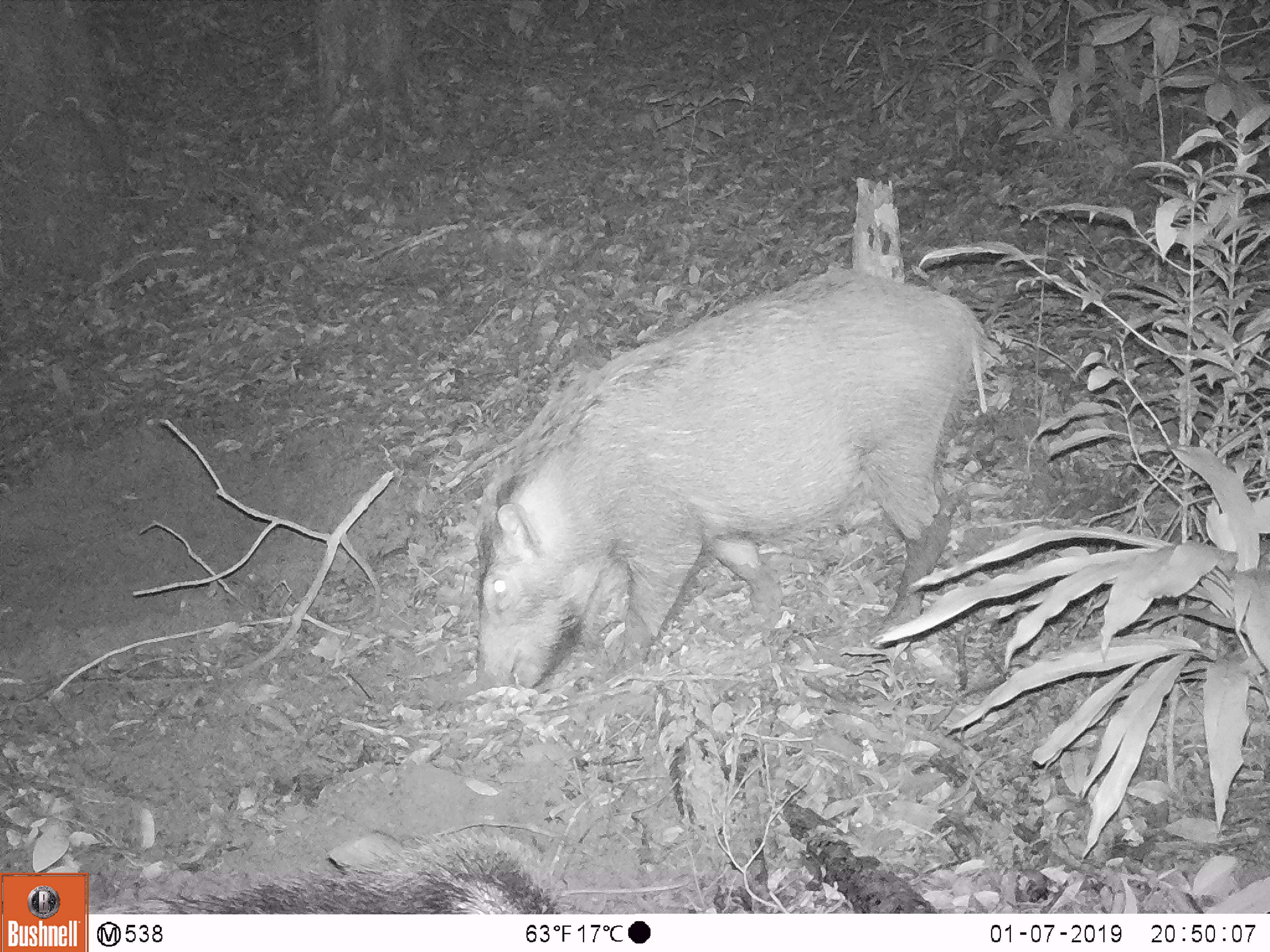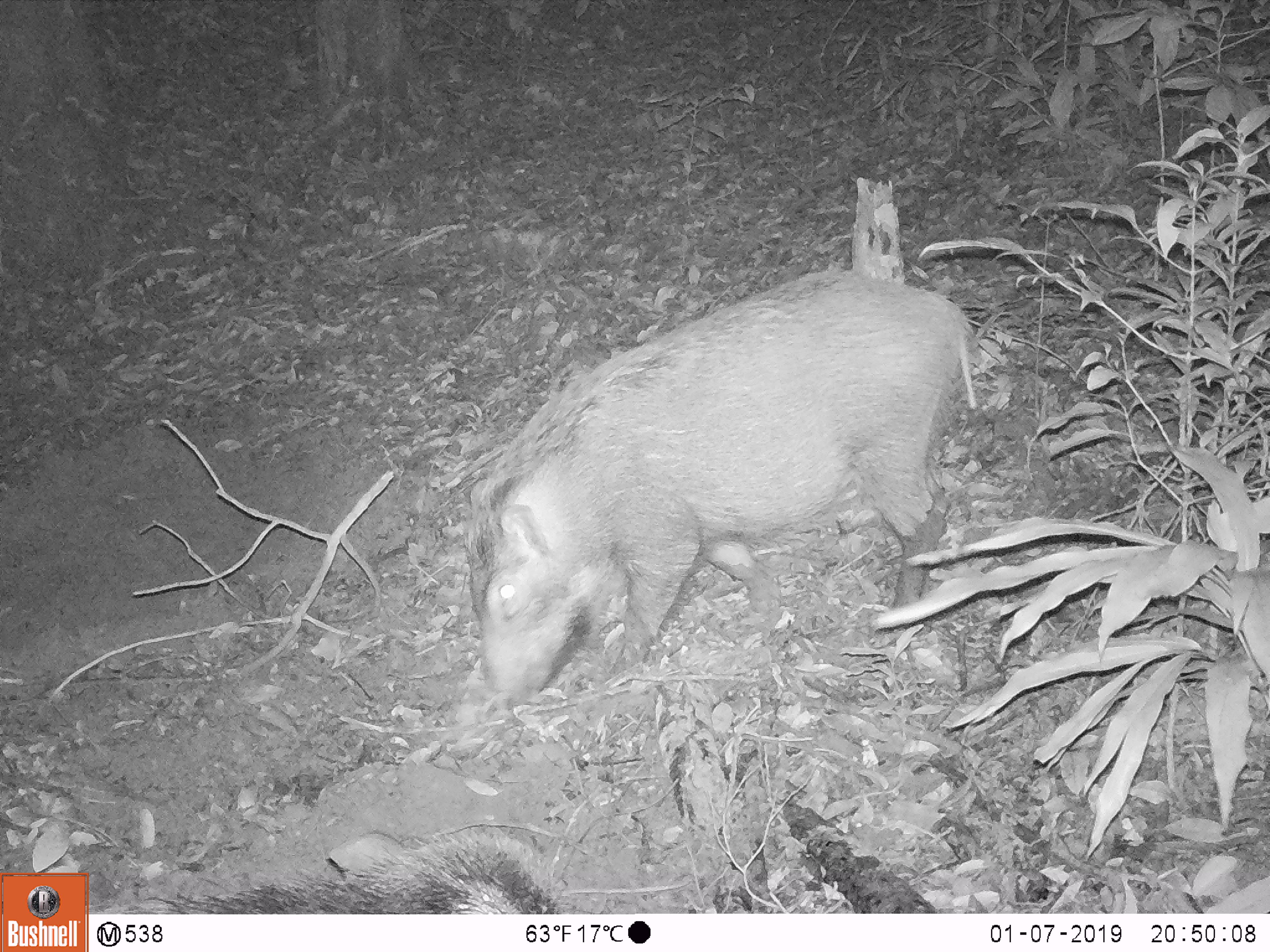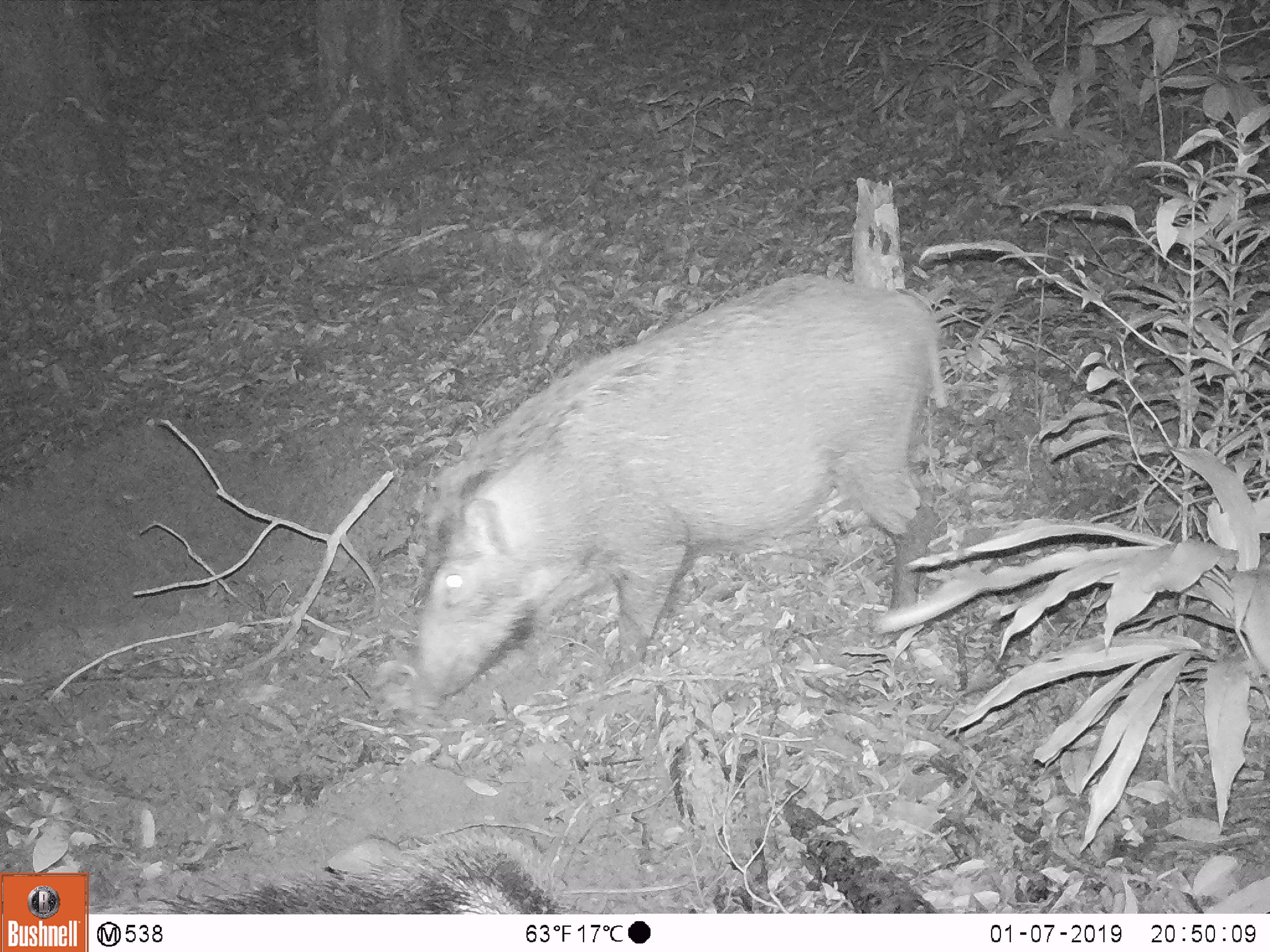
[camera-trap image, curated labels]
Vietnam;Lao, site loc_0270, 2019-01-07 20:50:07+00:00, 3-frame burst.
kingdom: Animalia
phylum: Chordata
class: Mammalia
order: Artiodactyla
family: Suidae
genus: Sus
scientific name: Sus scrofa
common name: eurasian wild pig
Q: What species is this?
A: Eurasian wild pig (Sus scrofa).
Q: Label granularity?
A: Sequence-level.